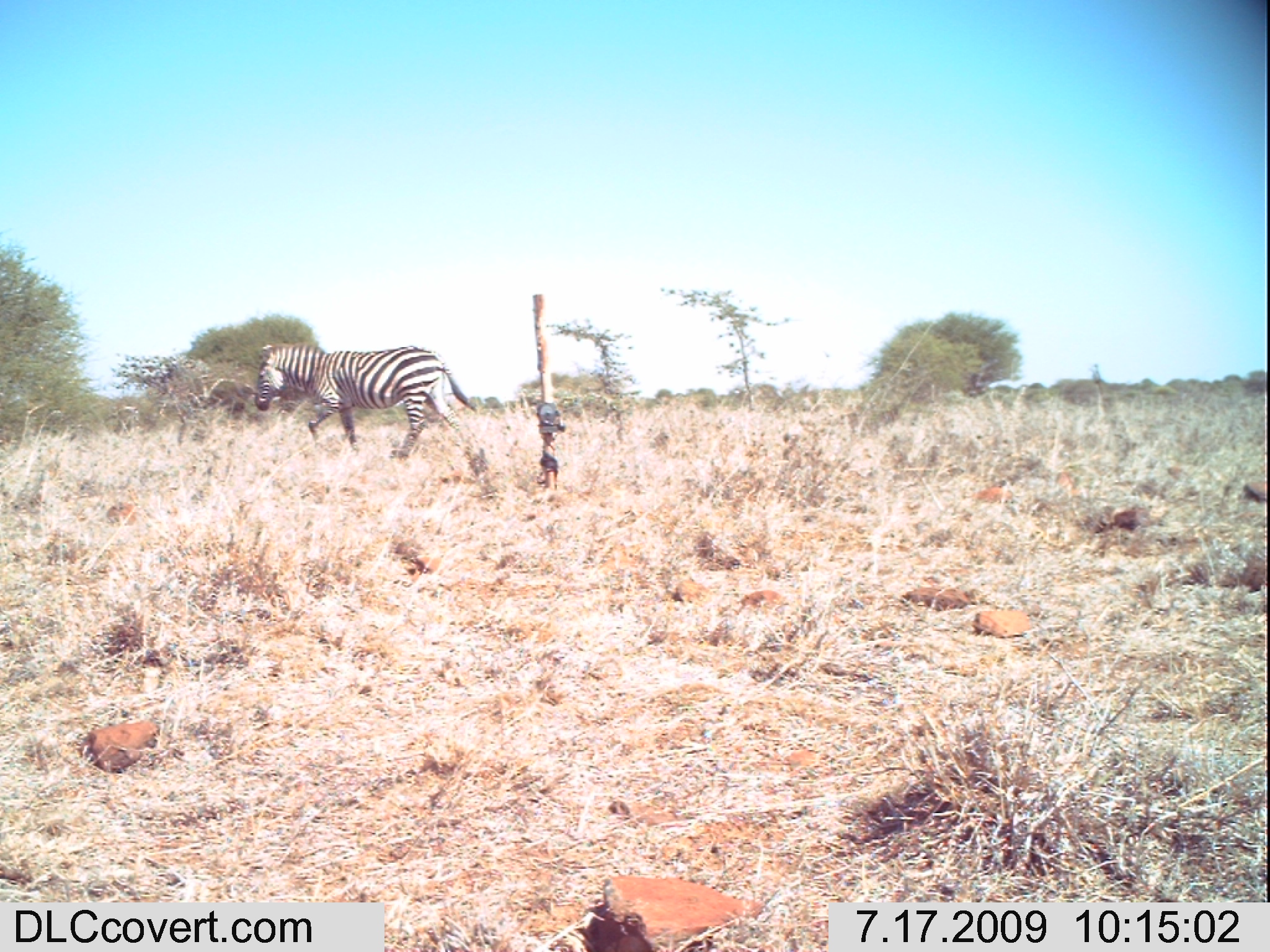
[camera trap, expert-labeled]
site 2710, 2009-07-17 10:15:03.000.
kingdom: Animalia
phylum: Chordata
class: Mammalia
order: Perissodactyla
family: Equidae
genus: Equus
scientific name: Equus quagga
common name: plains zebra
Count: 1.